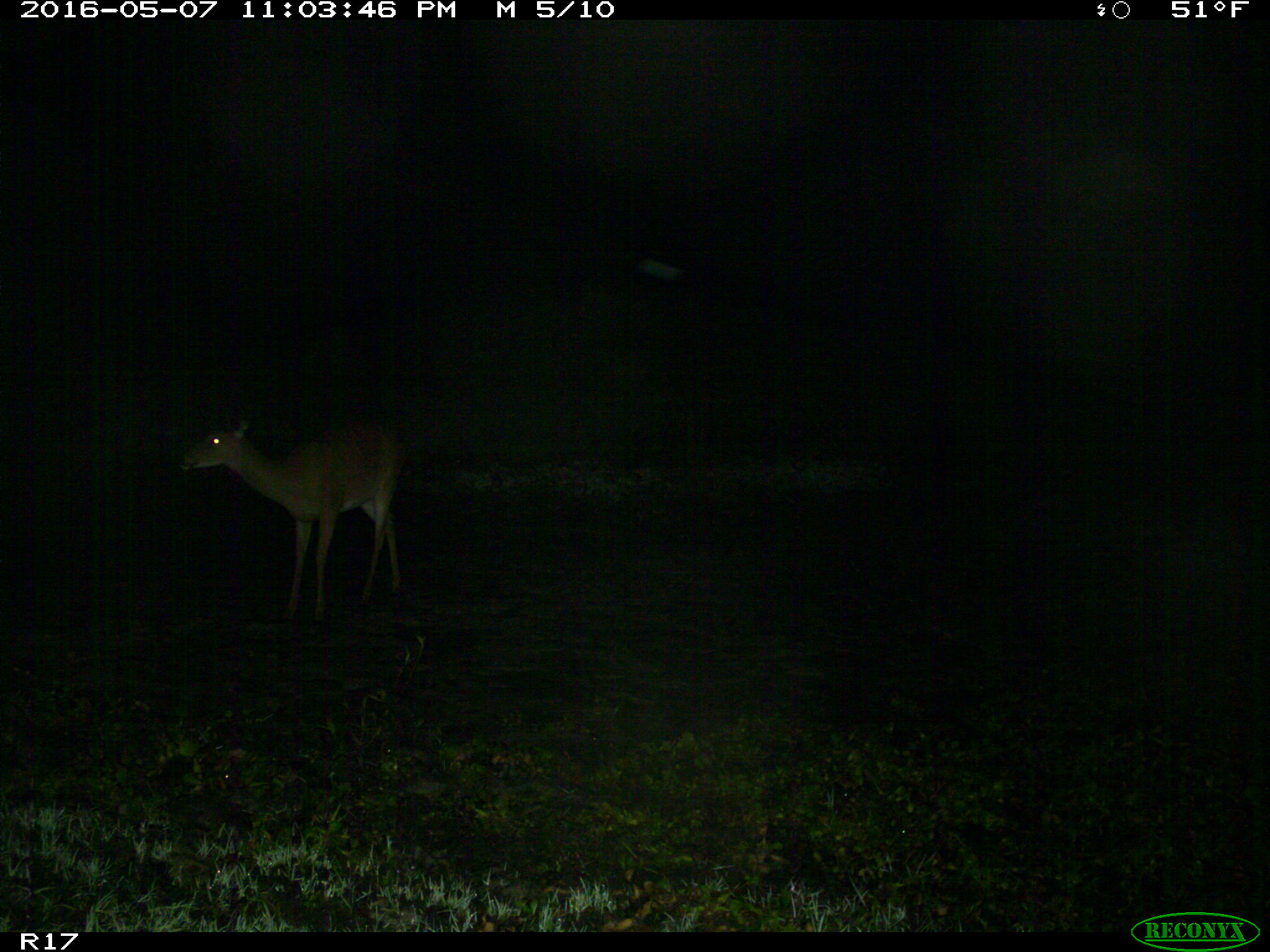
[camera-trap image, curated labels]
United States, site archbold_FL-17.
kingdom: Animalia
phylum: Chordata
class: Mammalia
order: Artiodactyla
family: Cervidae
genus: Odocoileus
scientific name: Odocoileus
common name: deer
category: unidentified deer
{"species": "unidentified deer (deer) (Odocoileus)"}